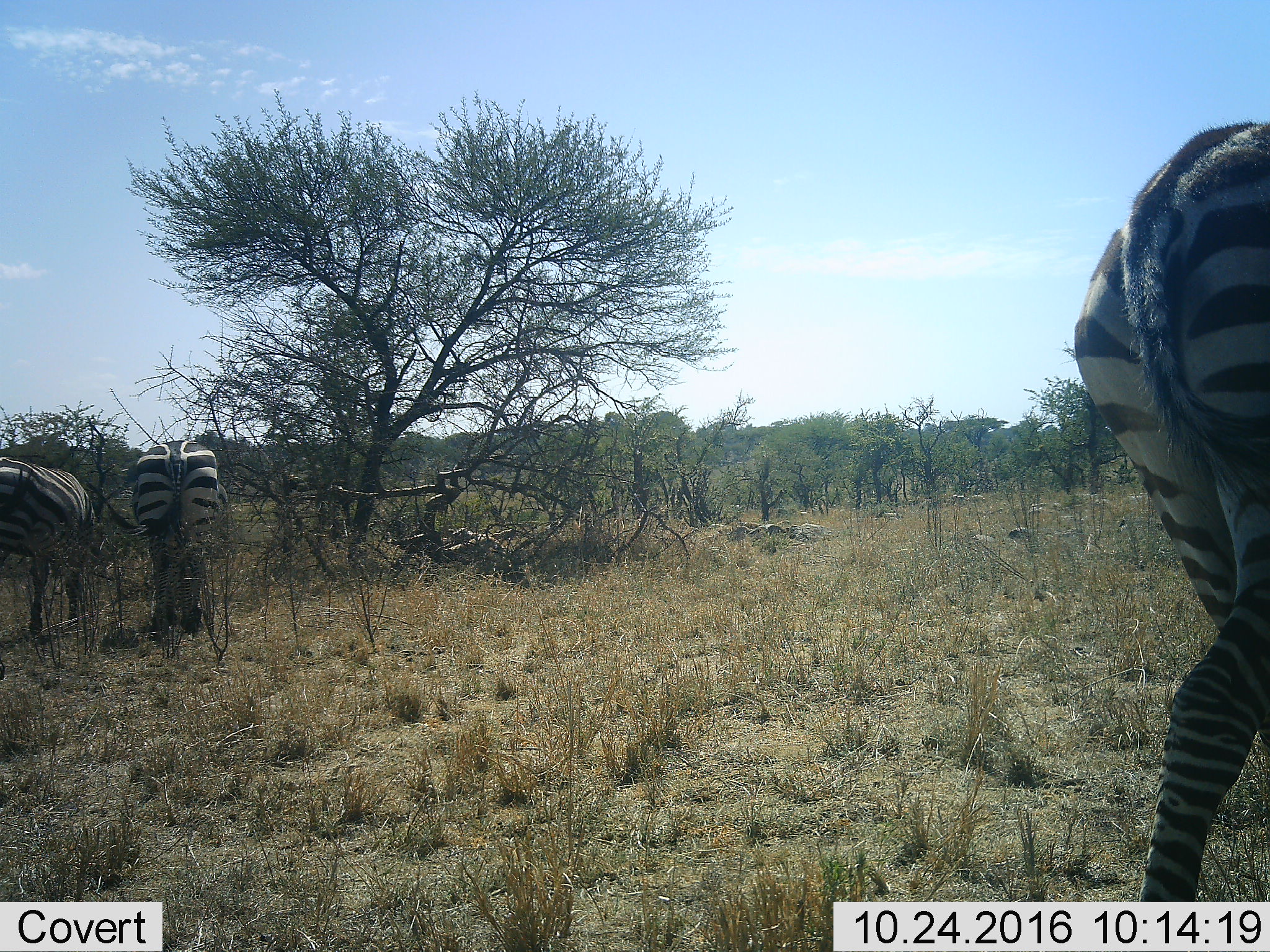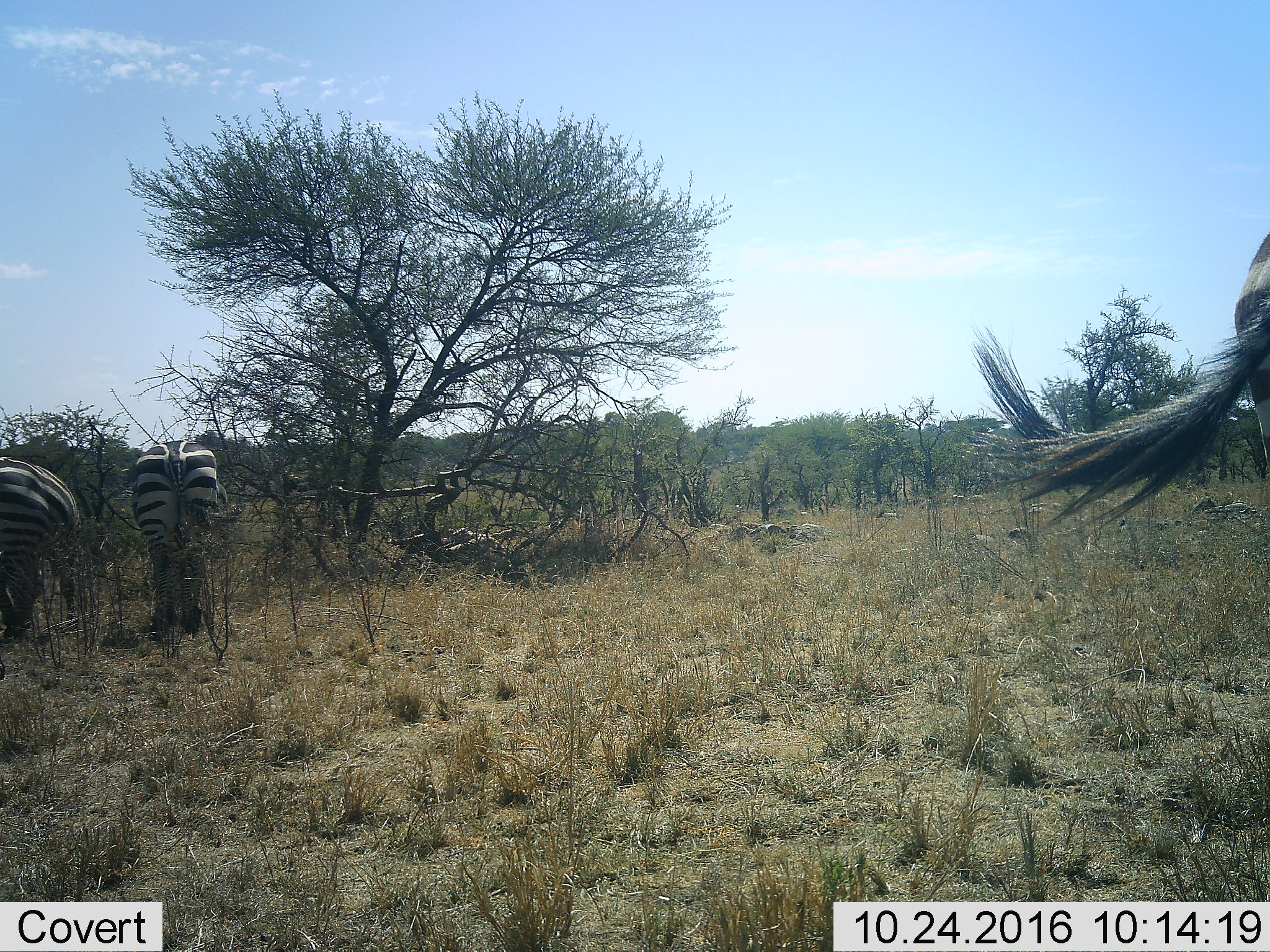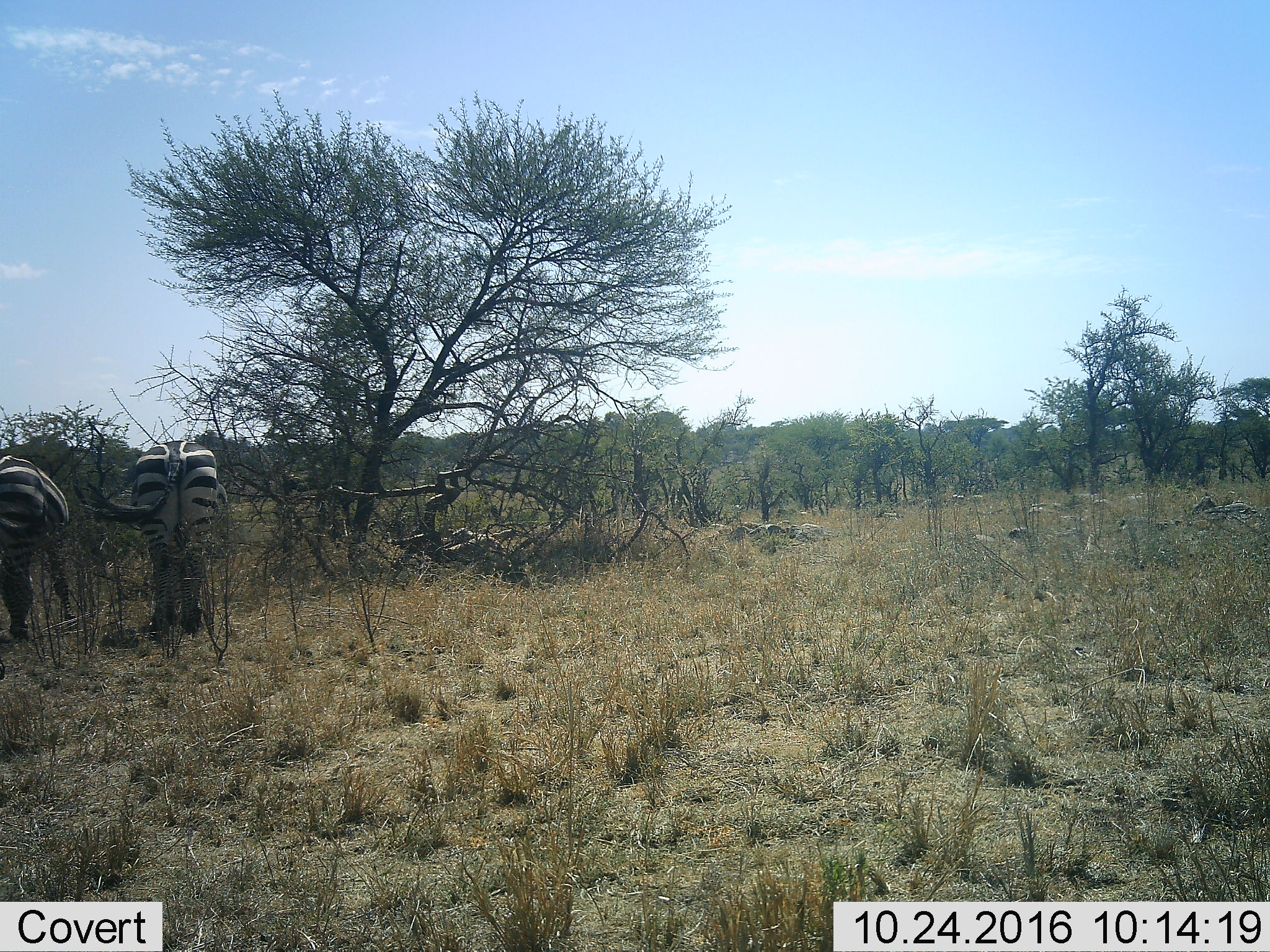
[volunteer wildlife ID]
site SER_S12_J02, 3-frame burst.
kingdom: Animalia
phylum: Chordata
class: Mammalia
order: Perissodactyla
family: Equidae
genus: Equus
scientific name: Equus quagga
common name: plains zebra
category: zebraplains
Zebraplains (plains zebra) (Equus quagga), count 3. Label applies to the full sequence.